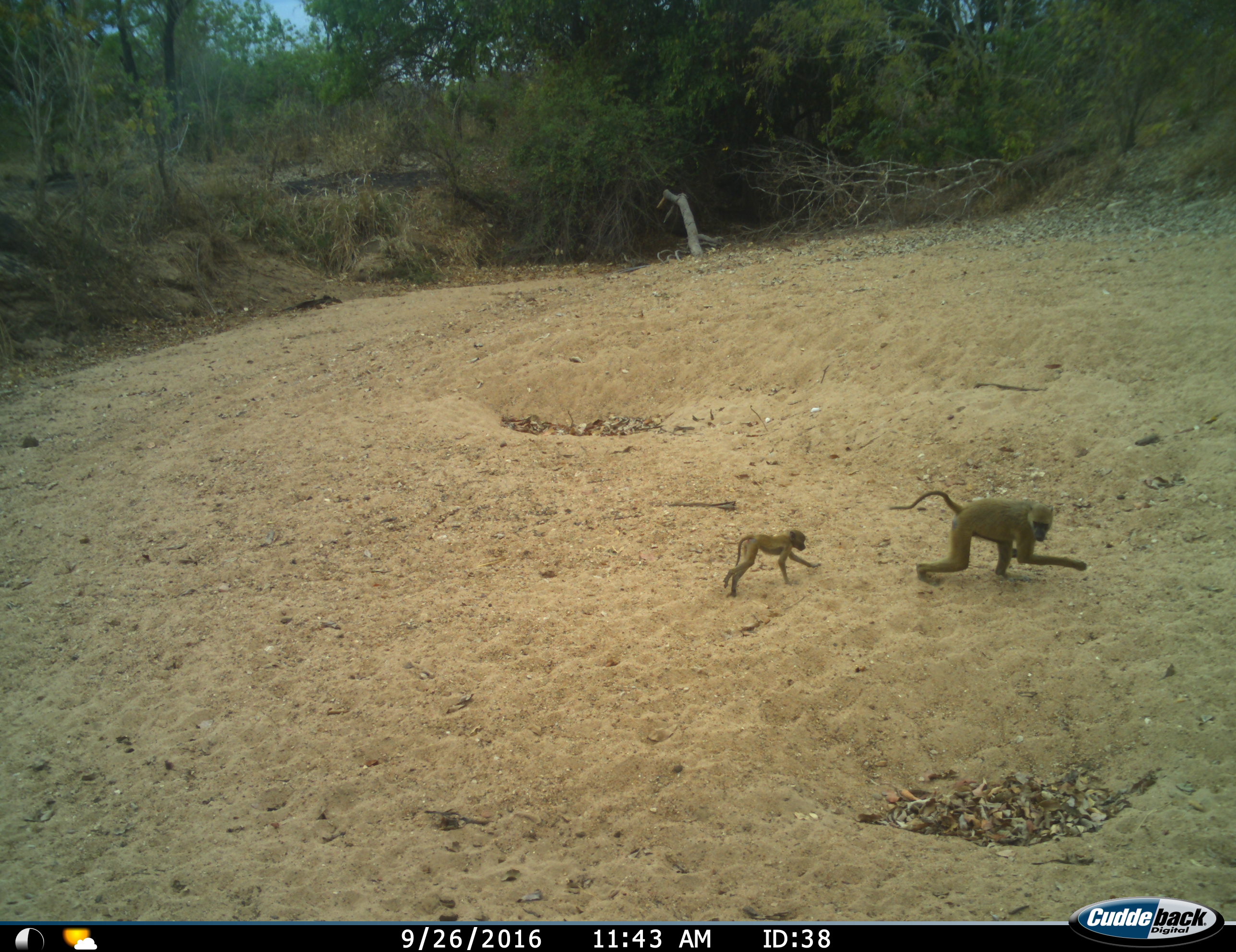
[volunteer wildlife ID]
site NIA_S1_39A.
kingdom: Animalia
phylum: Chordata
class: Mammalia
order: Primates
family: Cercopithecidae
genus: Papio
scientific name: Papio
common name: baboon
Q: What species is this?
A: Baboon (Papio).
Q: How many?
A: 2.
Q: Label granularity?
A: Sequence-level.